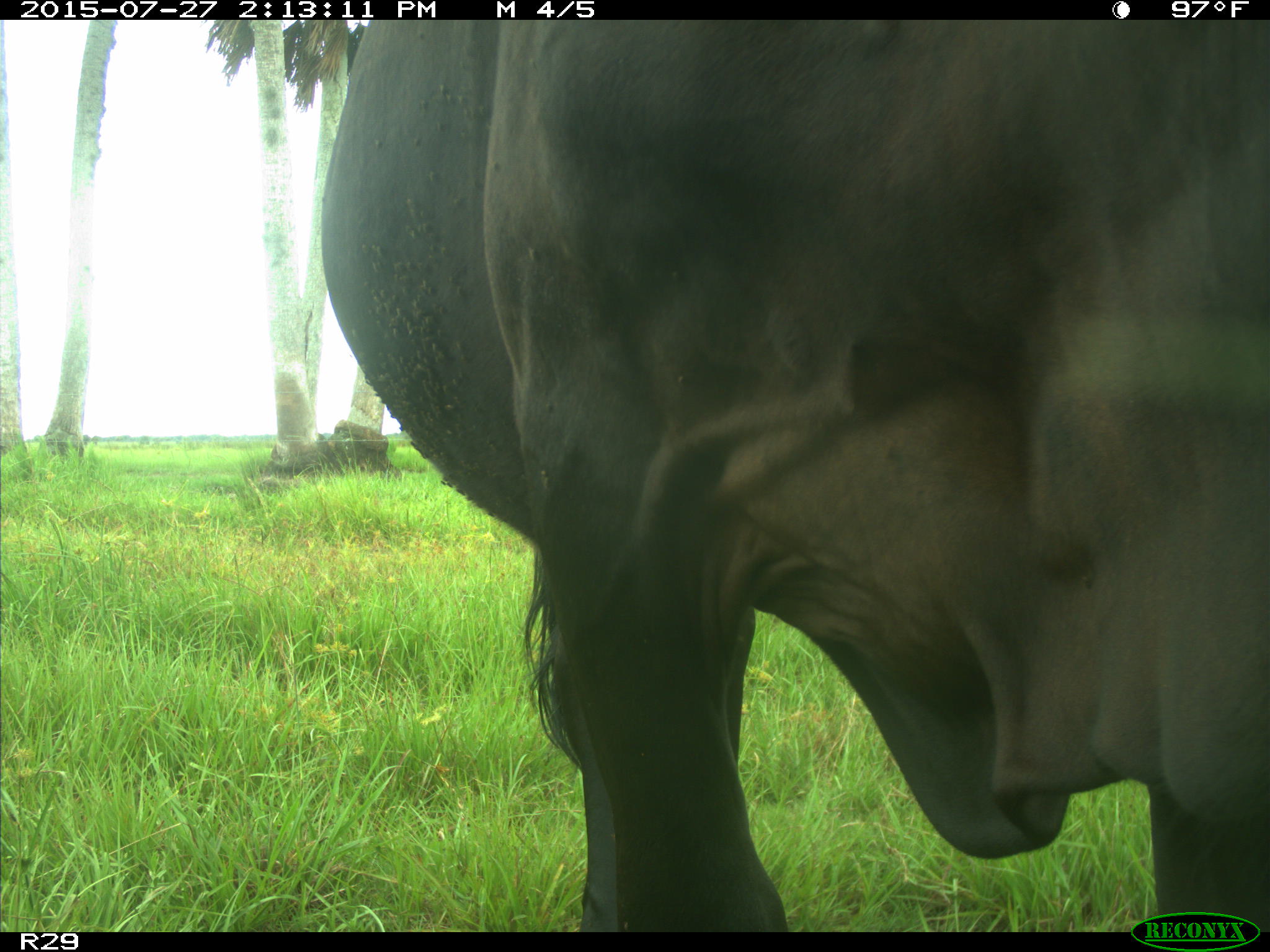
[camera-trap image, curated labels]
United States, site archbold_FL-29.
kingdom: Animalia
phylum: Chordata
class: Mammalia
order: Artiodactyla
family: Bovidae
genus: Bos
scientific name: Bos taurus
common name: domestic cow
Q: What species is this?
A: Bos taurus (domestic cow).